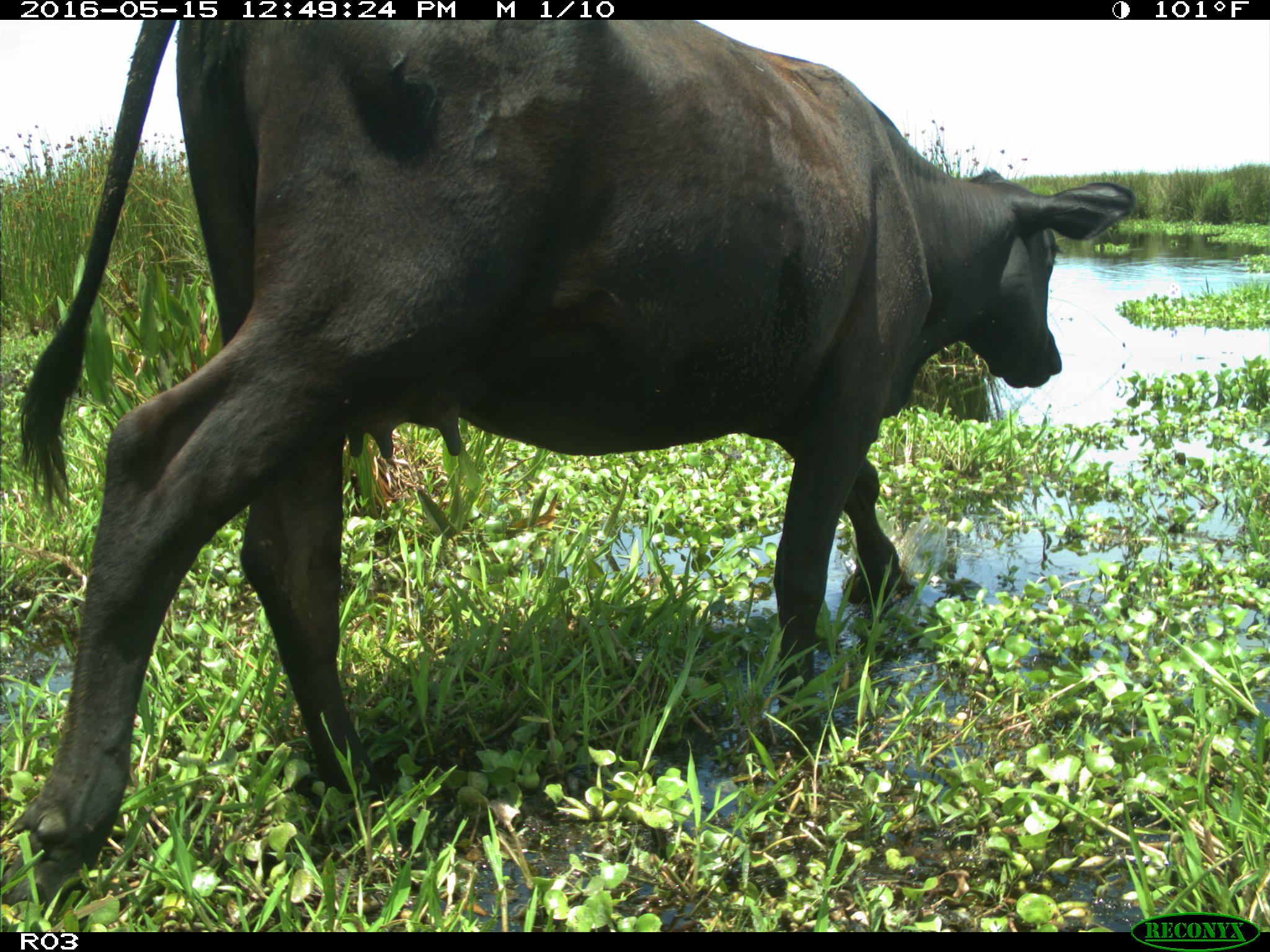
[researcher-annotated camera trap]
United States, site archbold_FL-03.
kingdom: Animalia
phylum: Chordata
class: Mammalia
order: Artiodactyla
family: Bovidae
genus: Bos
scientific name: Bos taurus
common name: domestic cow